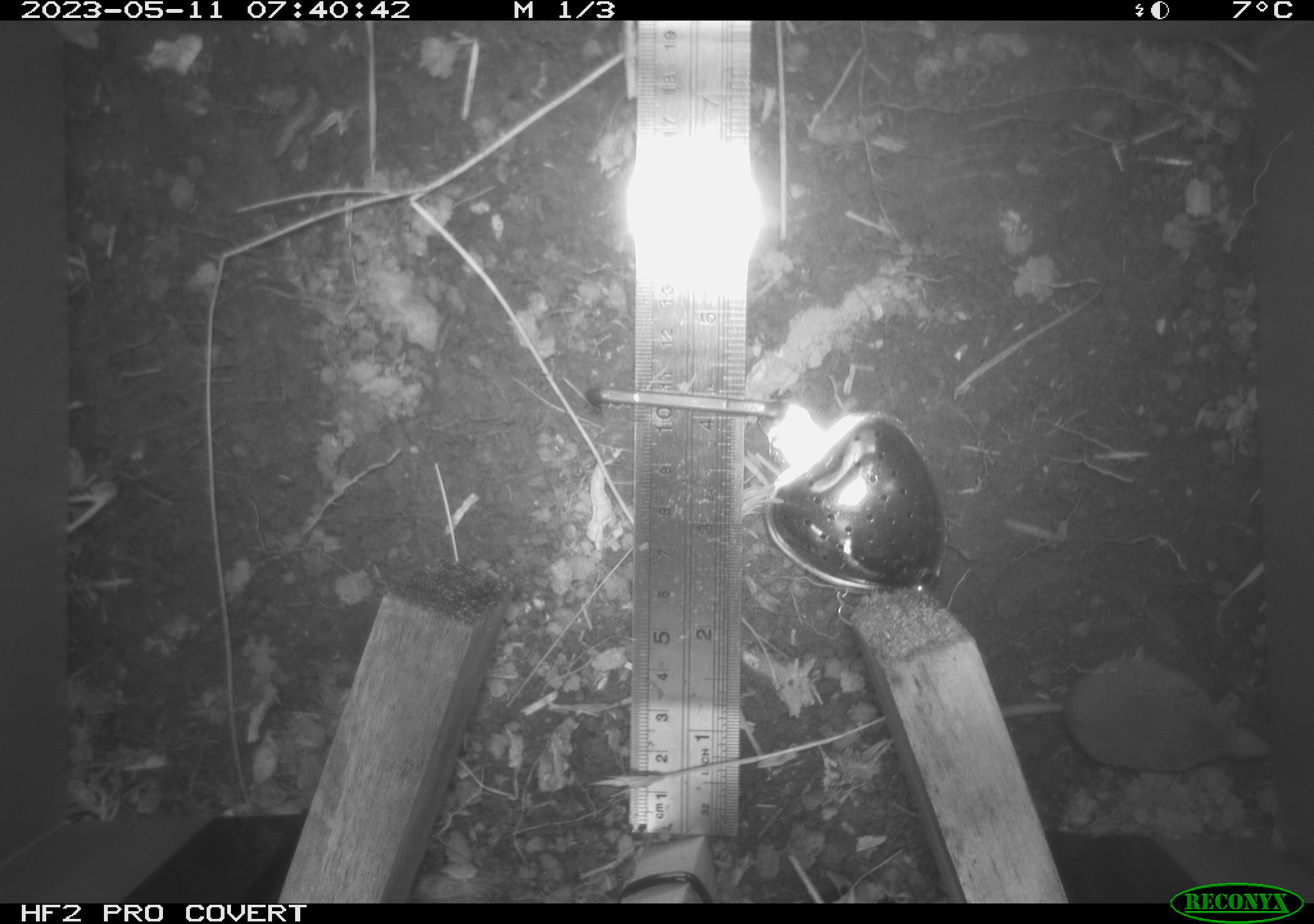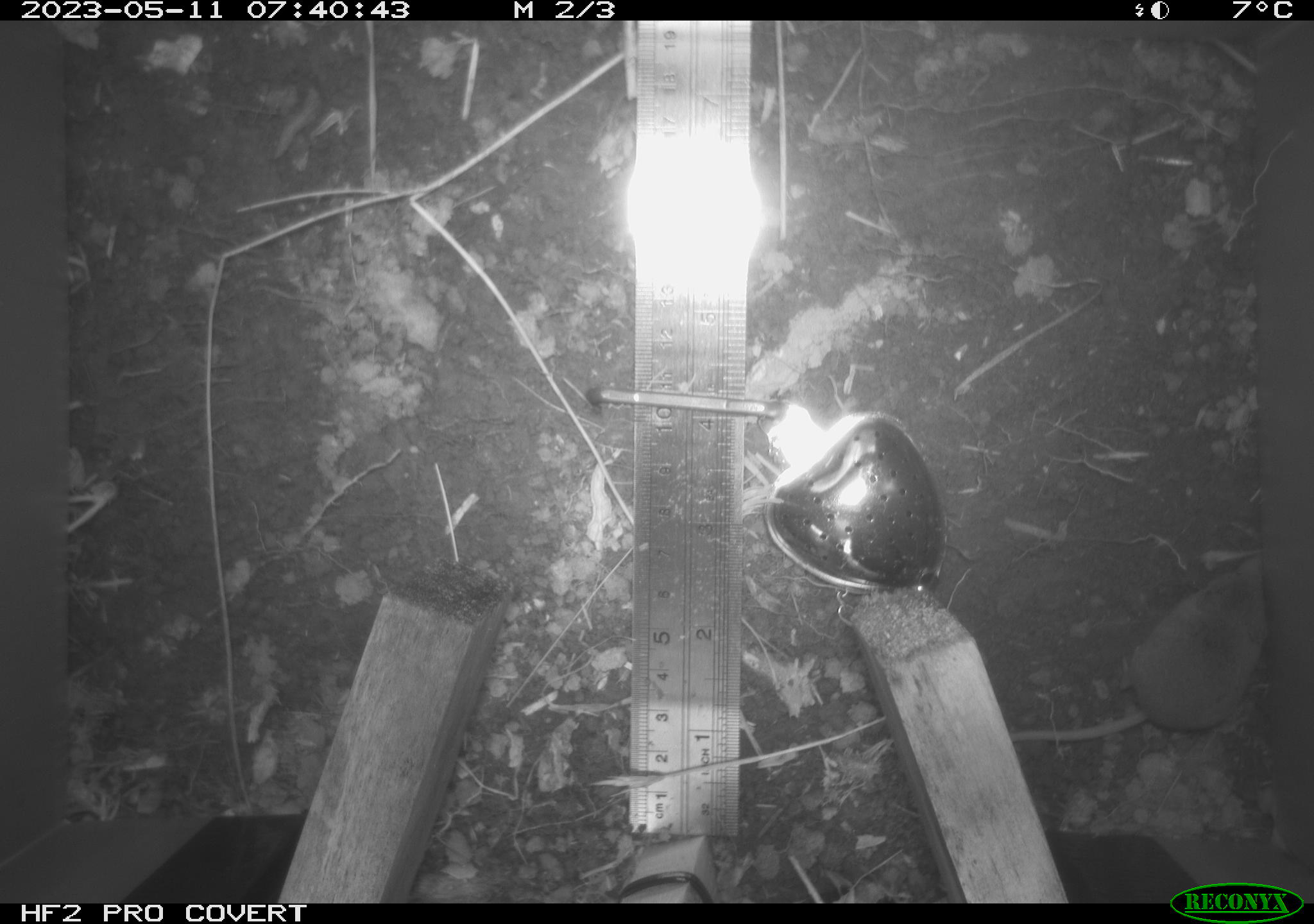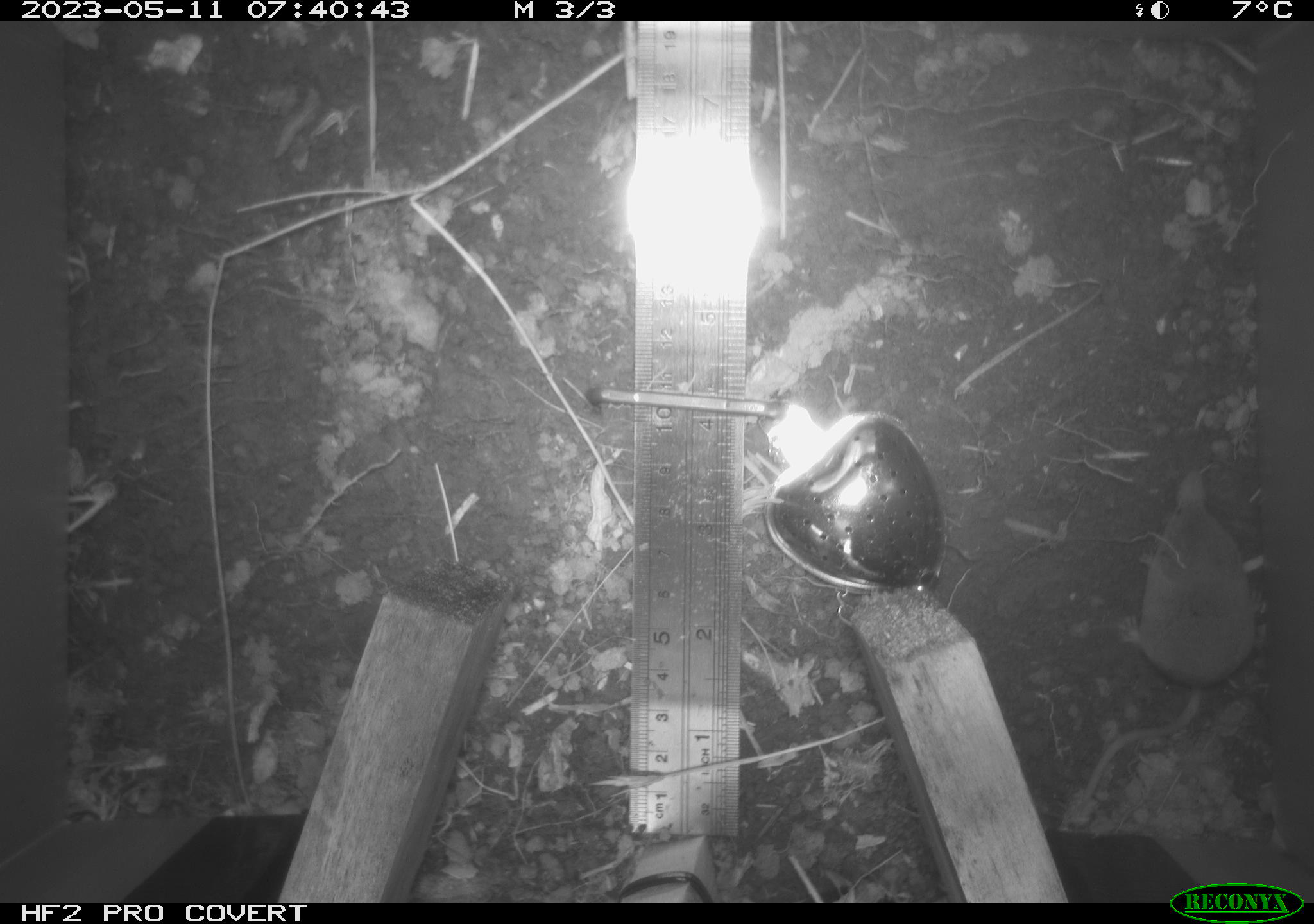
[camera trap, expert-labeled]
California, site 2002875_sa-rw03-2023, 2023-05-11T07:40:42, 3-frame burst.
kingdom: Animalia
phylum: Chordata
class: Mammalia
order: Eulipotyphla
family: Soricidae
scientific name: Soricidae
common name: shrews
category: soricidae family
Soricidae family (shrews) (Soricidae).